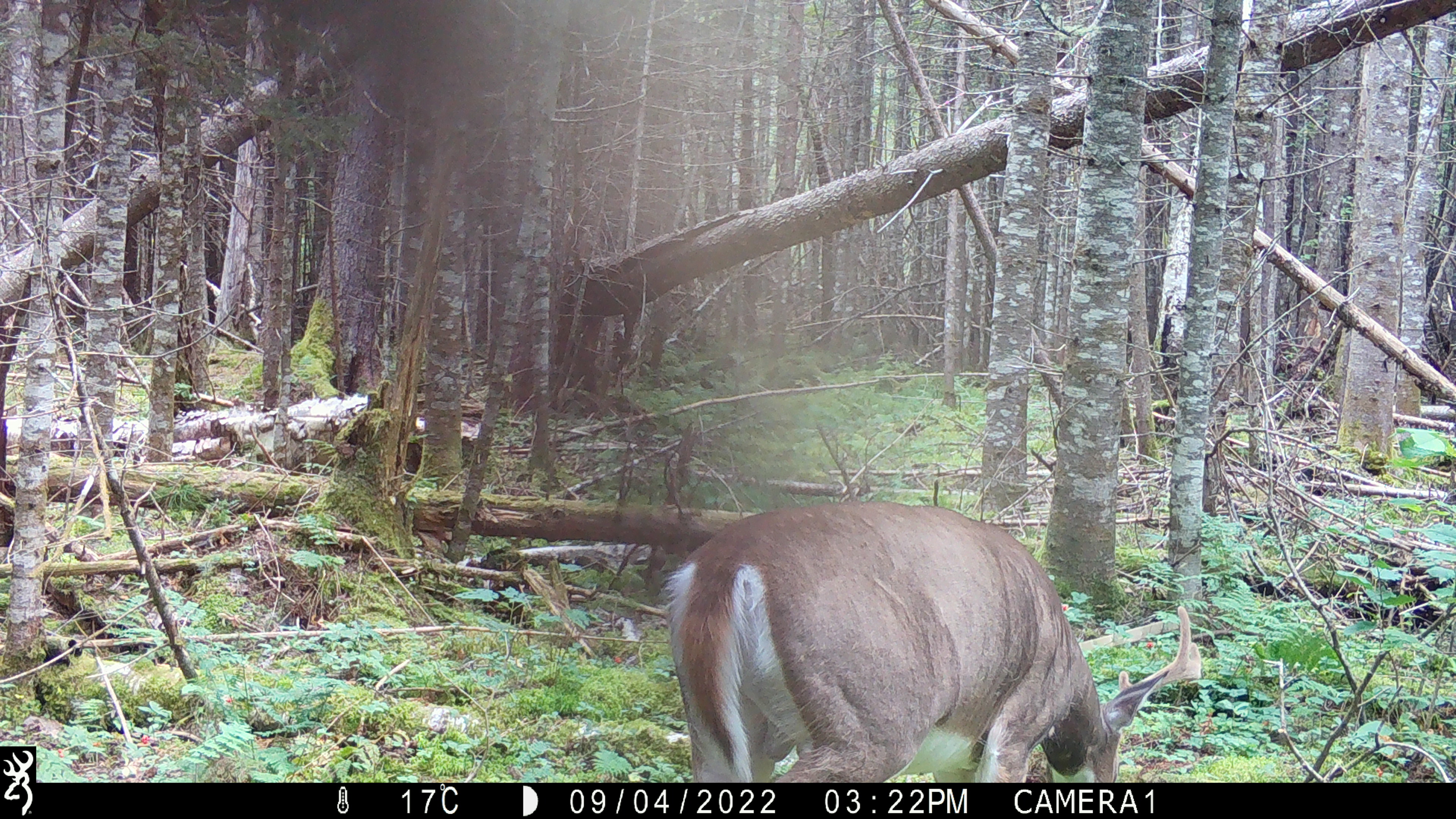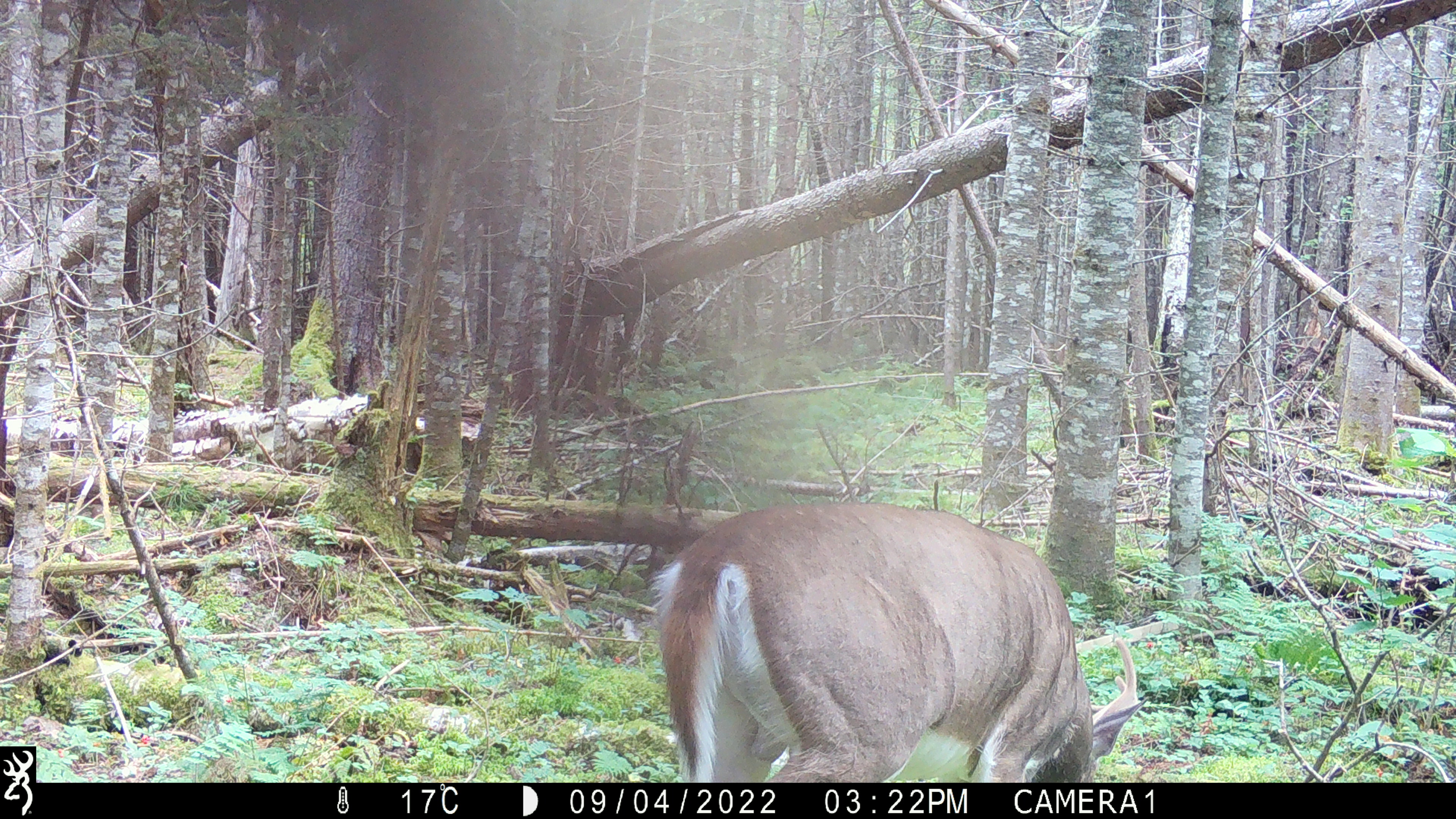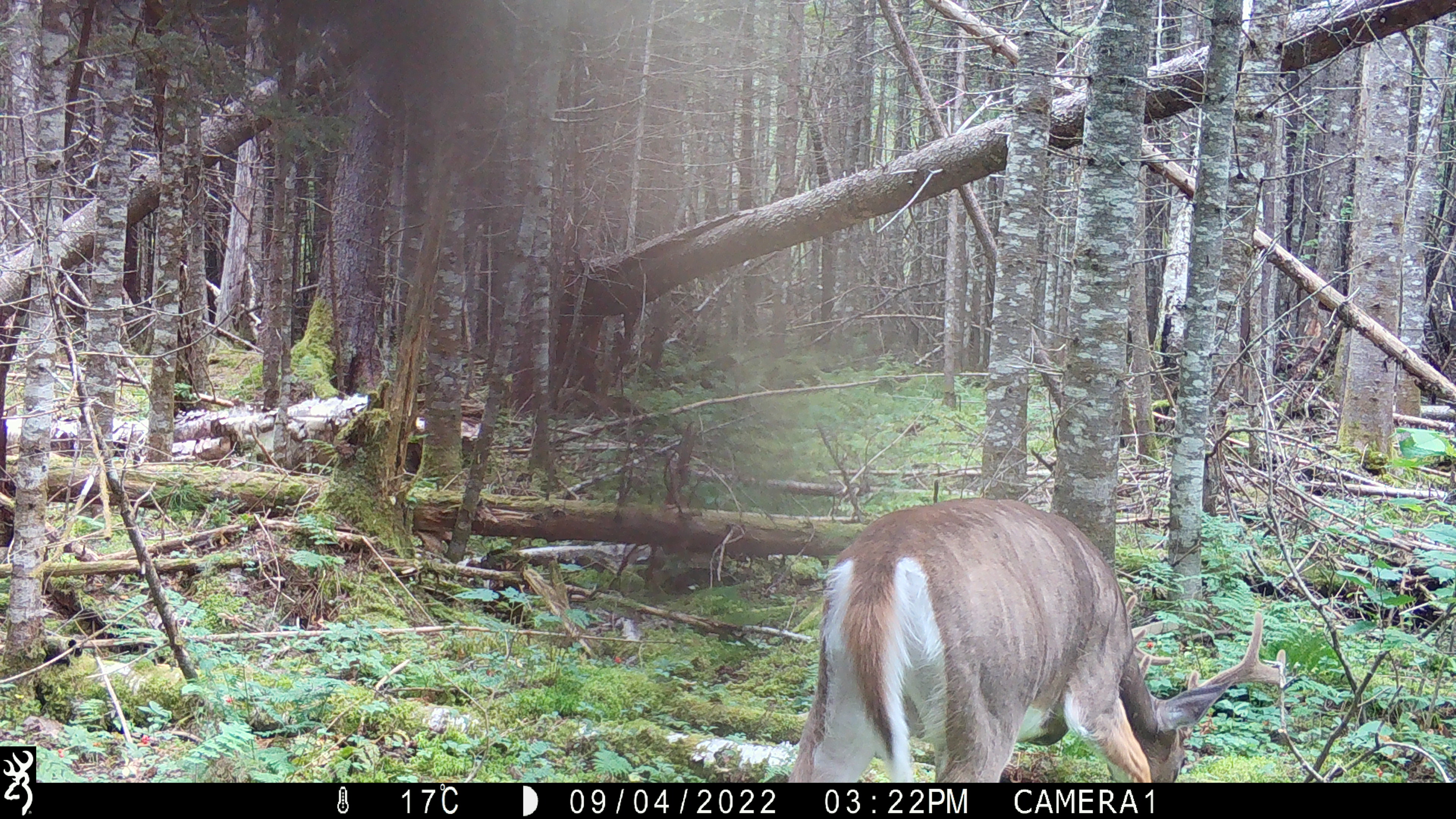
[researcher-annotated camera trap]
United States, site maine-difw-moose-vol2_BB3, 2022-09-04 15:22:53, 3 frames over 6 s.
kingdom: Animalia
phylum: Chordata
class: Mammalia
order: Artiodactyla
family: Cervidae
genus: Odocoileus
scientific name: Odocoileus virginianus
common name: white-tailed deer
White-tailed deer (Odocoileus virginianus).